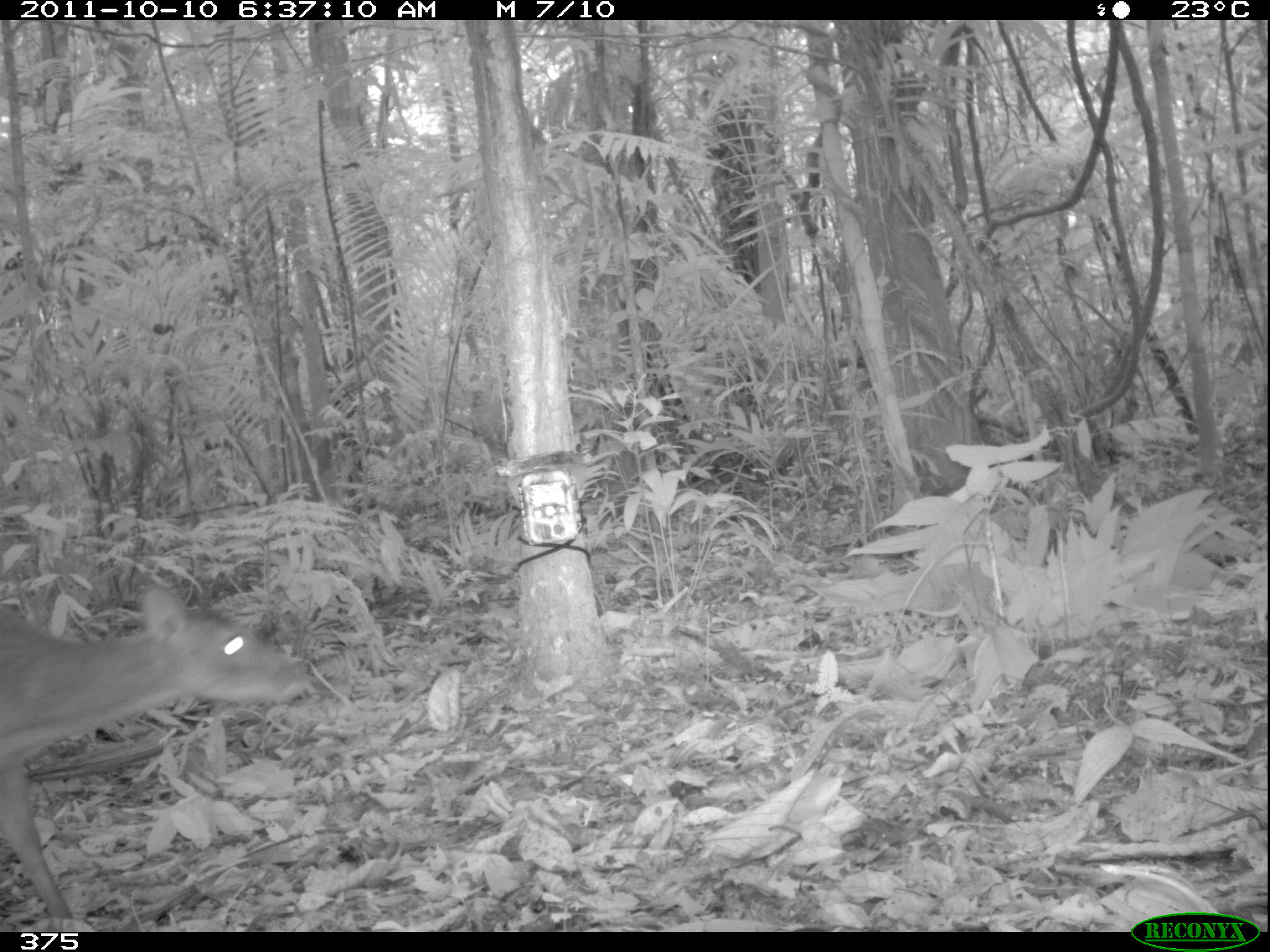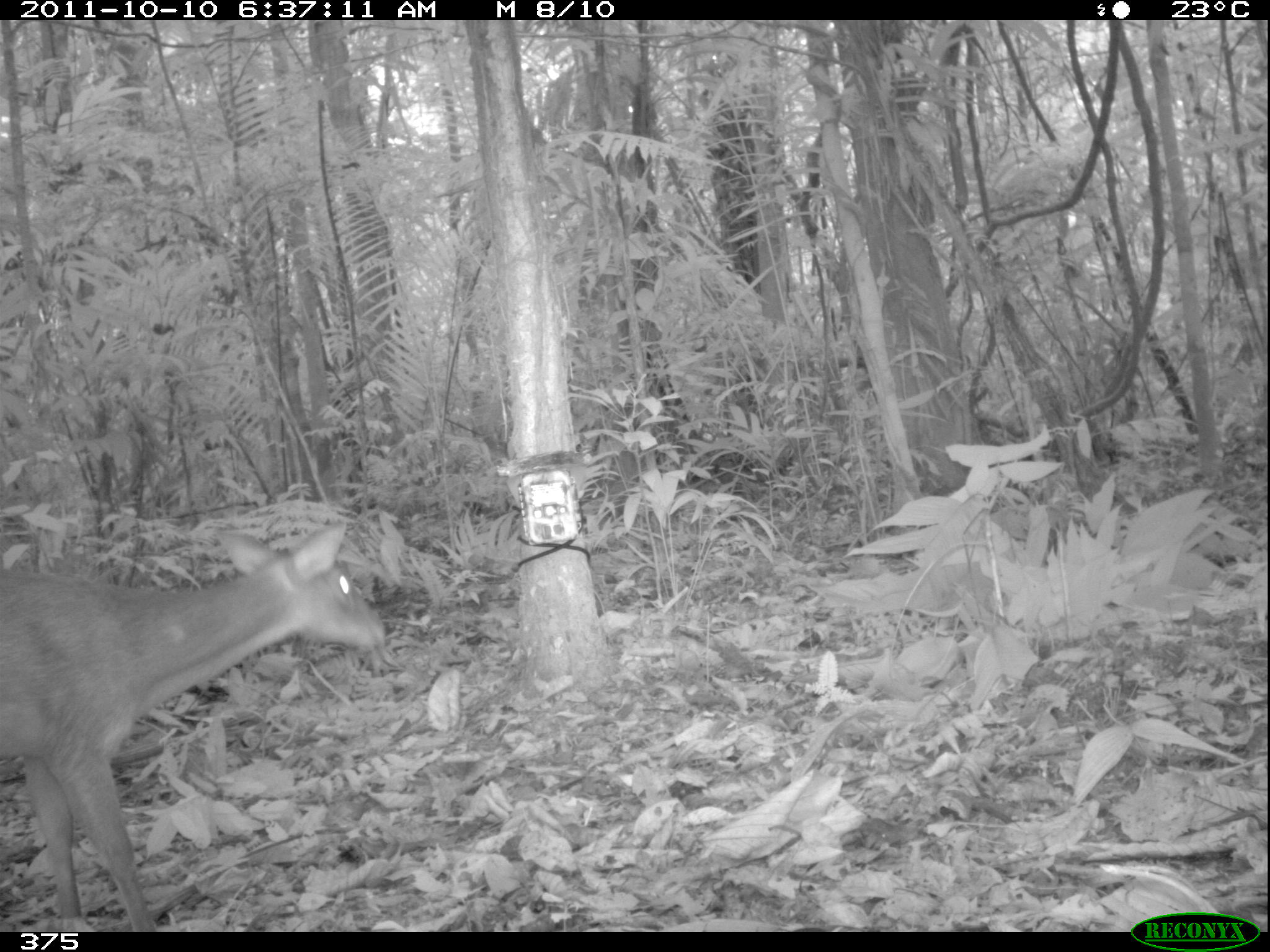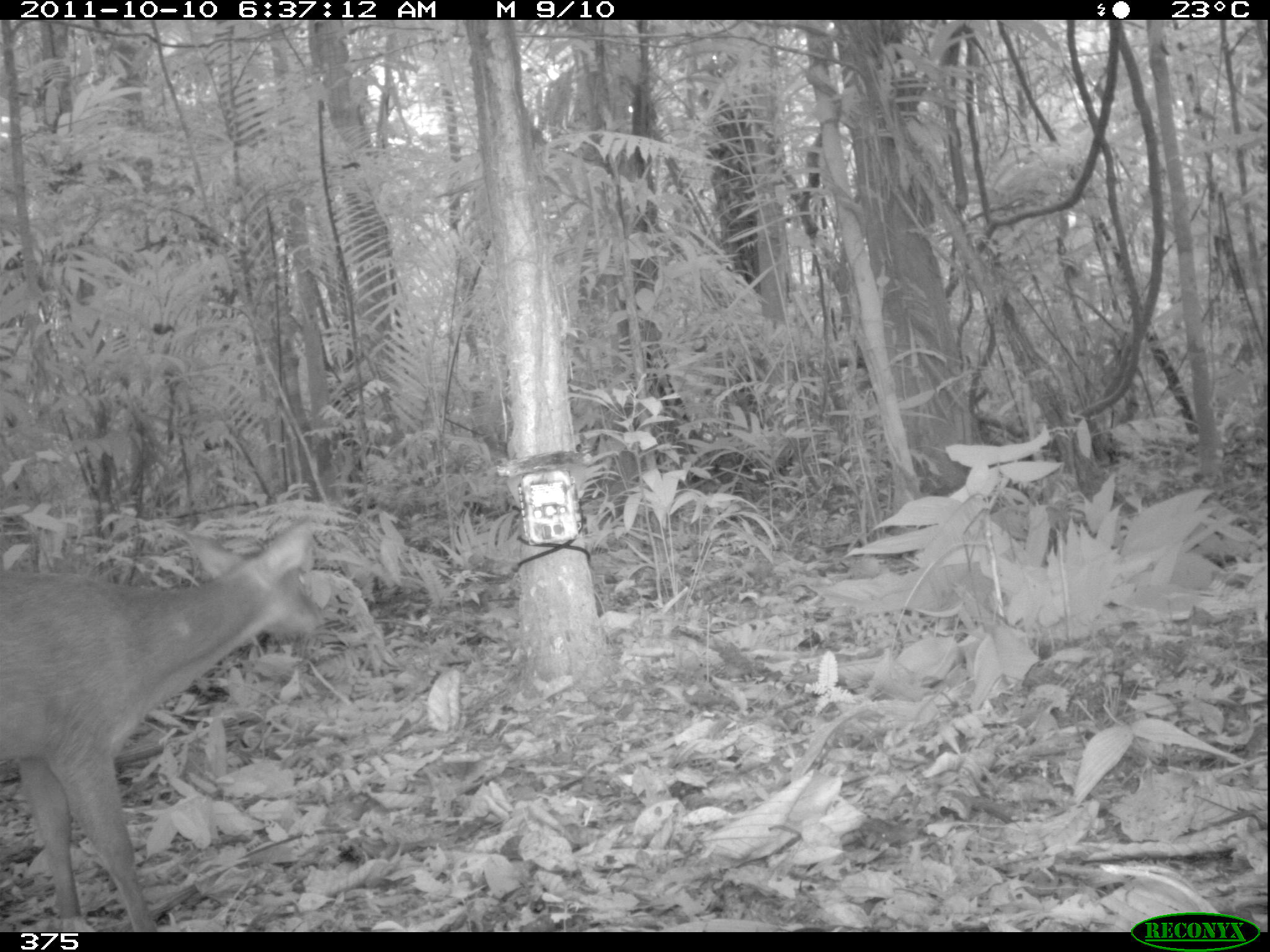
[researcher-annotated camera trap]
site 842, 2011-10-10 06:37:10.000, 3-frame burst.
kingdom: Animalia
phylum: Chordata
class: Mammalia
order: Artiodactyla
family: Cervidae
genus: Mazama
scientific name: Mazama americana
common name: red brocket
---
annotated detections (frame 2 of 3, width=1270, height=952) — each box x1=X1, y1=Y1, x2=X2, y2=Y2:
mazama americana: x1=0, y1=511, x2=387, y2=933